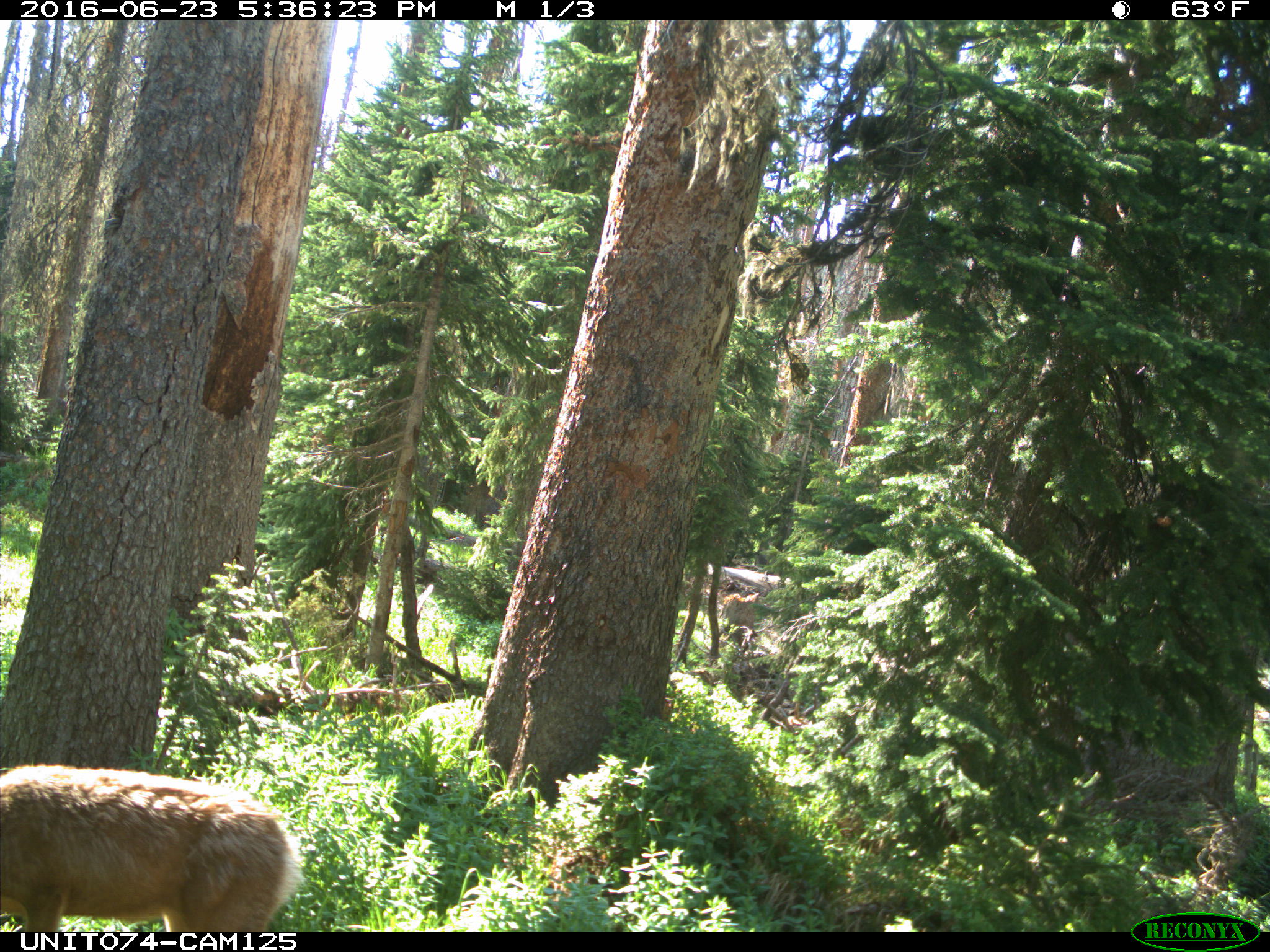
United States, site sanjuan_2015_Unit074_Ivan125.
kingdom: Animalia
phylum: Chordata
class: Mammalia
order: Artiodactyla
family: Cervidae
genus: Odocoileus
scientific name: Odocoileus hemionus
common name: mule deer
Odocoileus hemionus (mule deer).